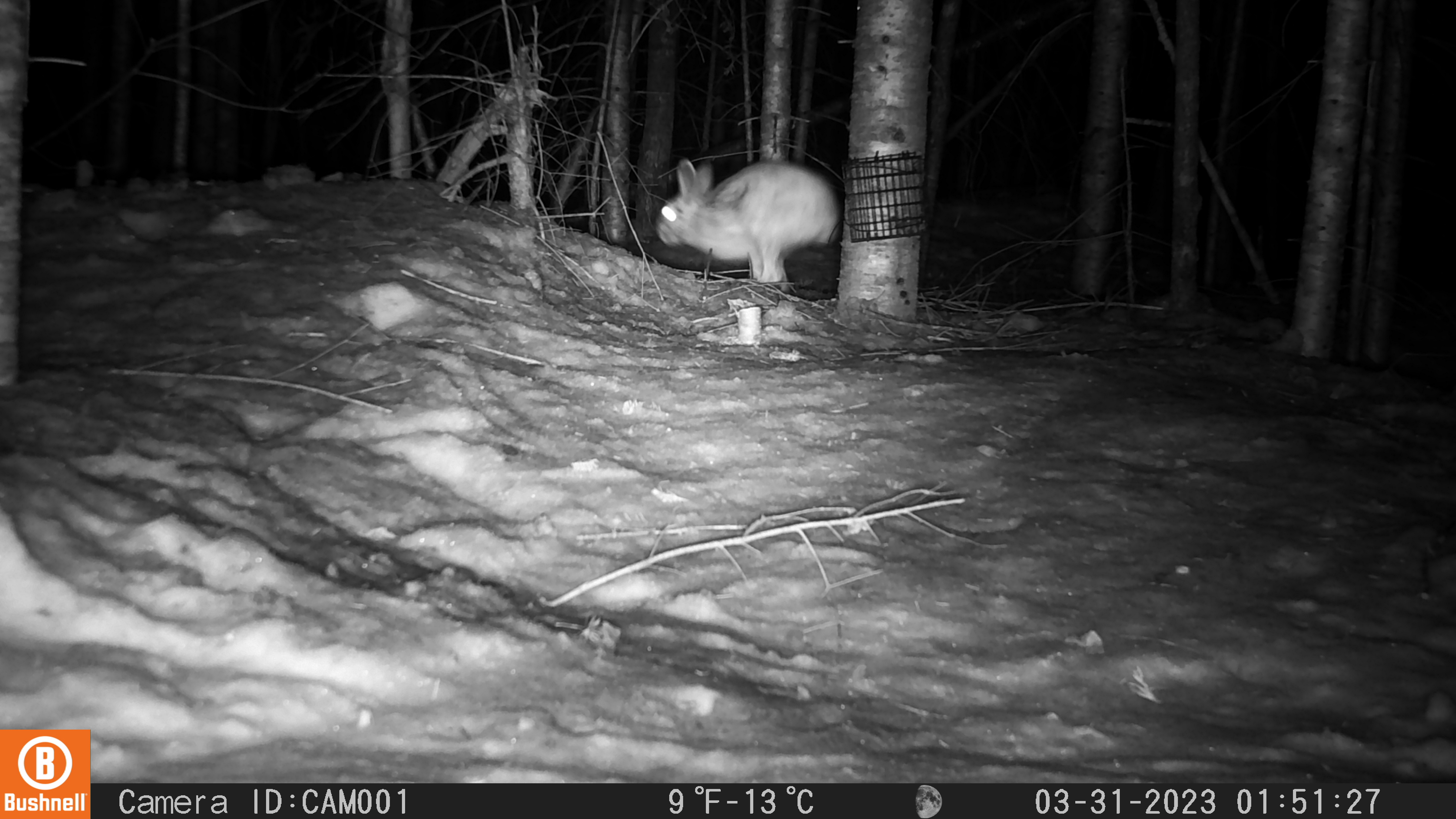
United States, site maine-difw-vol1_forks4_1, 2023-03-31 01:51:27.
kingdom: Animalia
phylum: Chordata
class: Mammalia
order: Lagomorpha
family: Leporidae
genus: Lepus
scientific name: Lepus americanus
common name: snowshoe hare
Snowshoe hare (Lepus americanus).